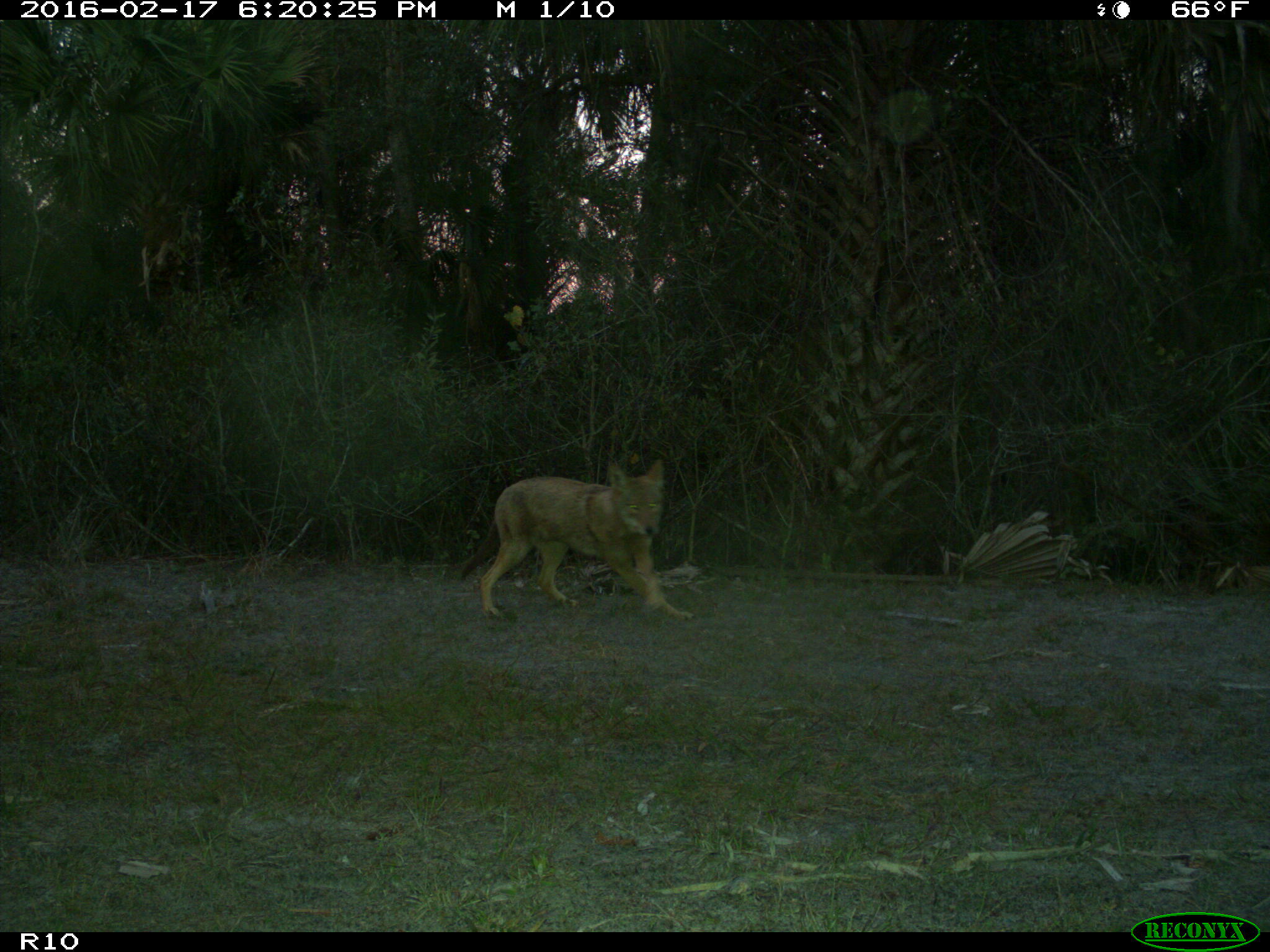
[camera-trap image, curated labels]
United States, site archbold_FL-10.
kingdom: Animalia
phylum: Chordata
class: Mammalia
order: Carnivora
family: Canidae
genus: Canis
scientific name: Canis latrans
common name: coyote